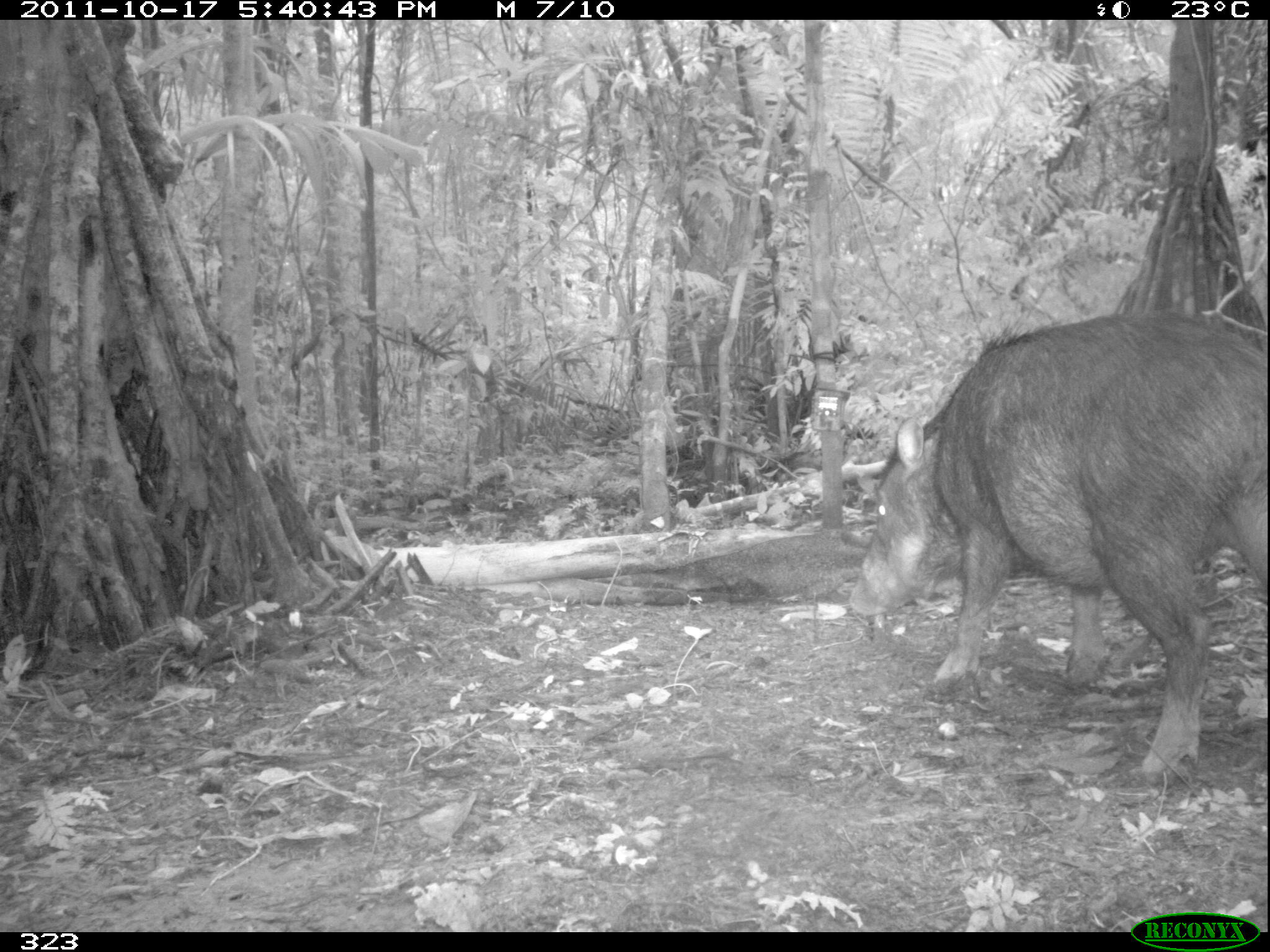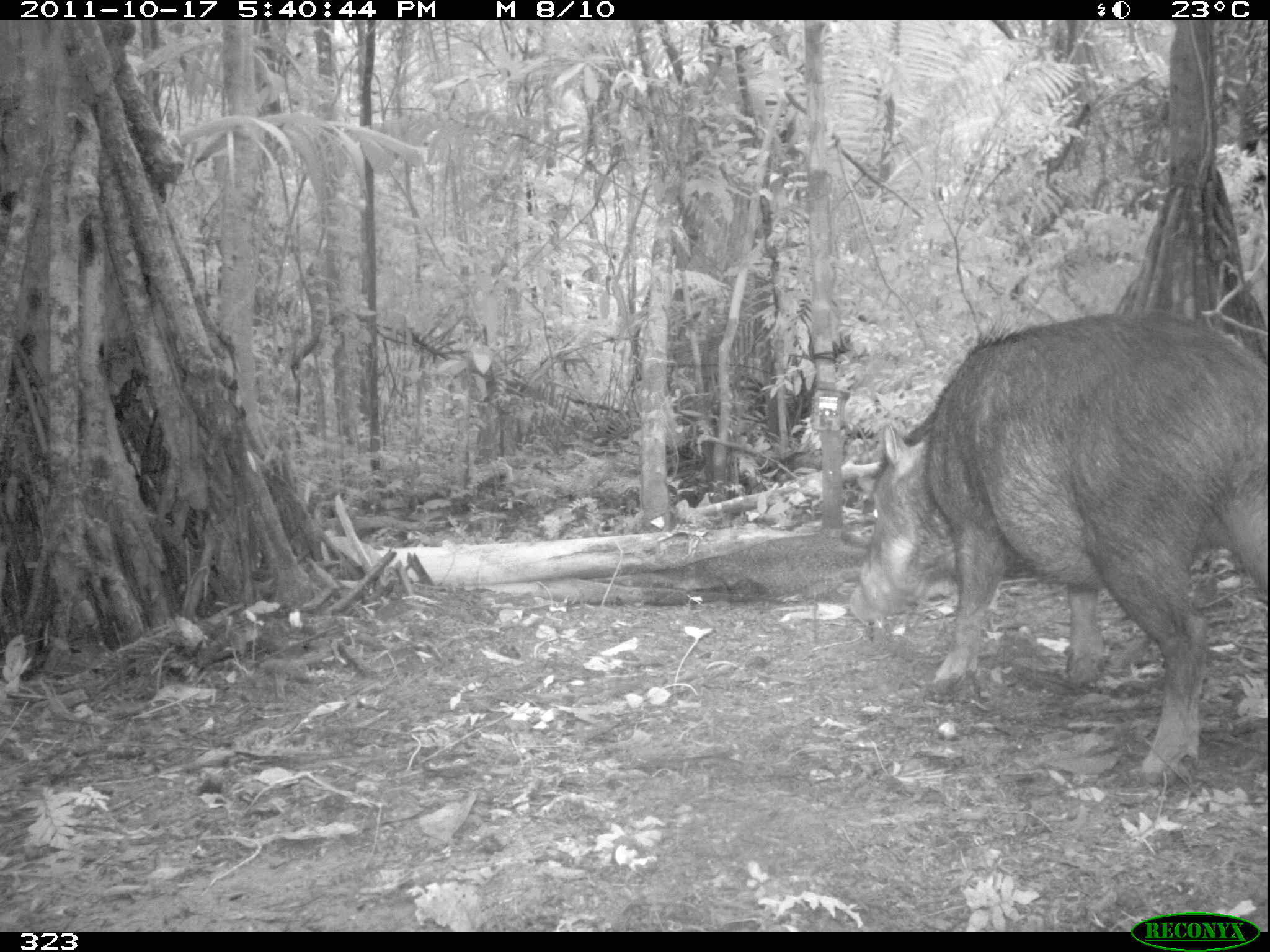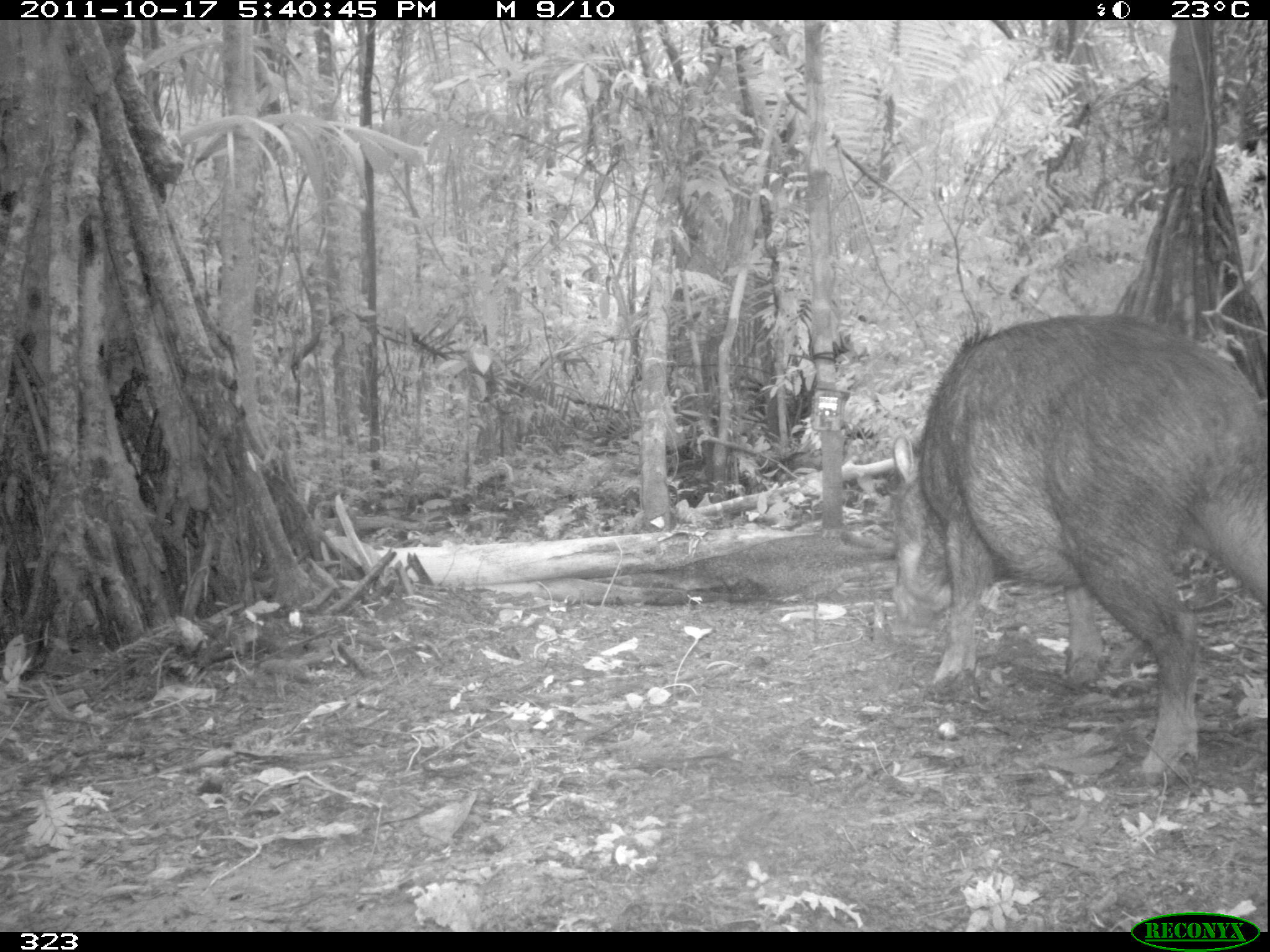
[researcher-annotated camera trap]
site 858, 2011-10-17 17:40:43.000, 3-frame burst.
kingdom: Animalia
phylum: Chordata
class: Mammalia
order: Artiodactyla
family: Tayassuidae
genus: Tayassu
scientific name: Tayassu pecari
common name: white-lipped peccary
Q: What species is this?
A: Tayassu pecari (white-lipped peccary).